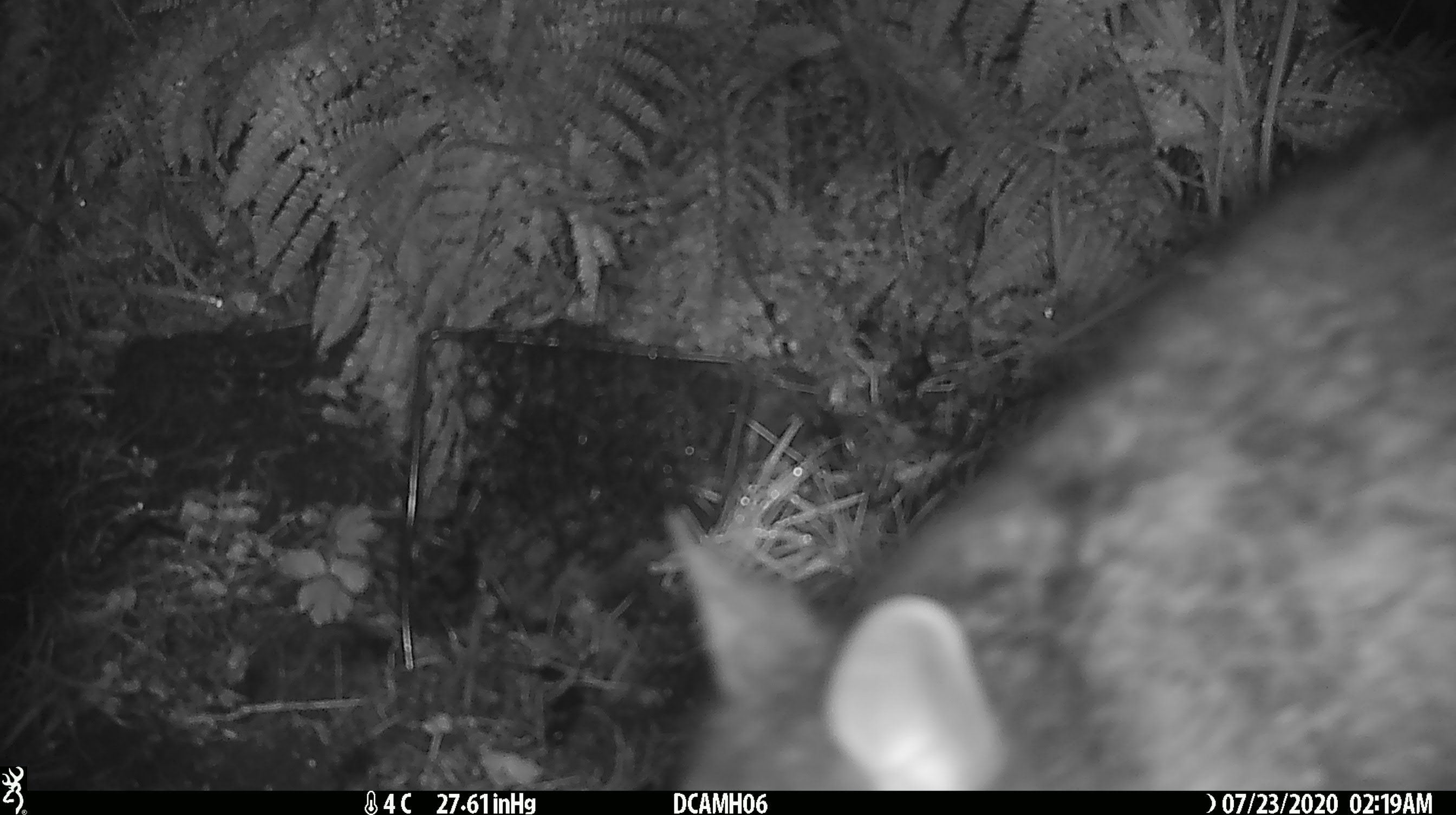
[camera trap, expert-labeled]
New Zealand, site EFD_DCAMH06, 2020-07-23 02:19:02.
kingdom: Animalia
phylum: Chordata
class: Mammalia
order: Diprotodontia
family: Phalangeridae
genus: Trichosurus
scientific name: Trichosurus vulpecula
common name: common brushtail possum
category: possum